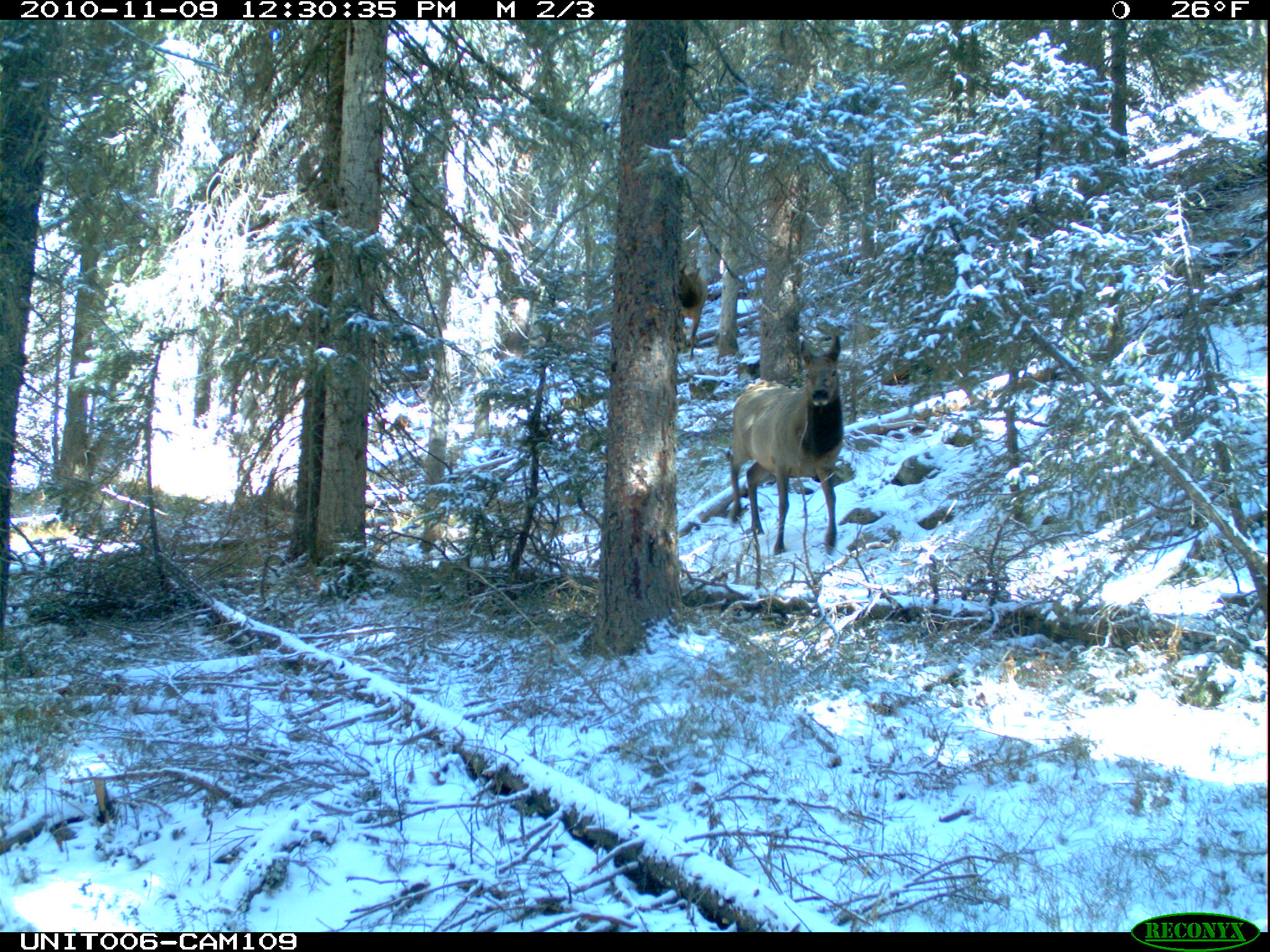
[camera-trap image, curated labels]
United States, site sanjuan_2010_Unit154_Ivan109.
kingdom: Animalia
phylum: Chordata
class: Mammalia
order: Artiodactyla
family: Cervidae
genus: Cervus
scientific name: Cervus elaphus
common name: red deer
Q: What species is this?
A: Cervus elaphus (red deer).